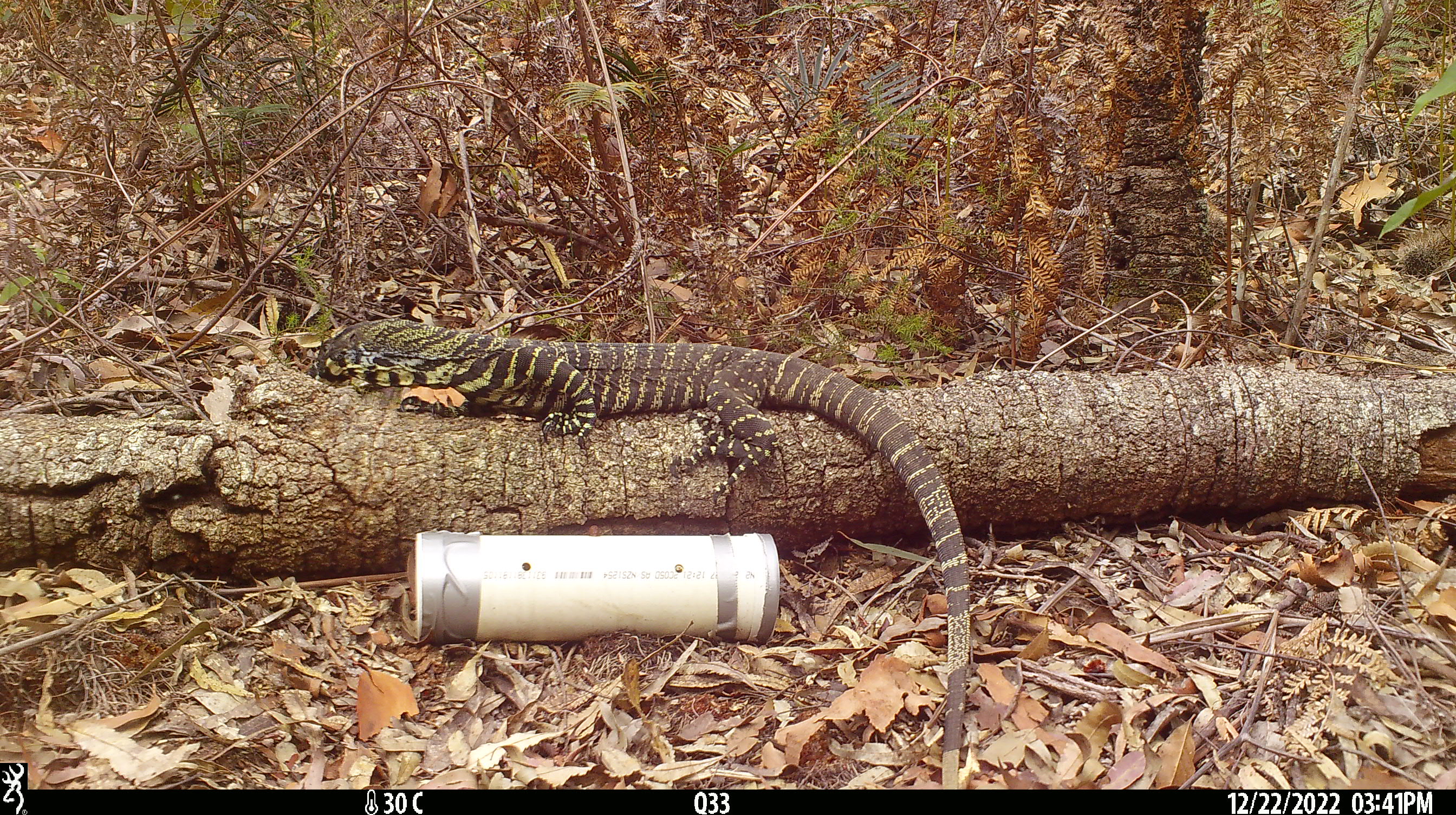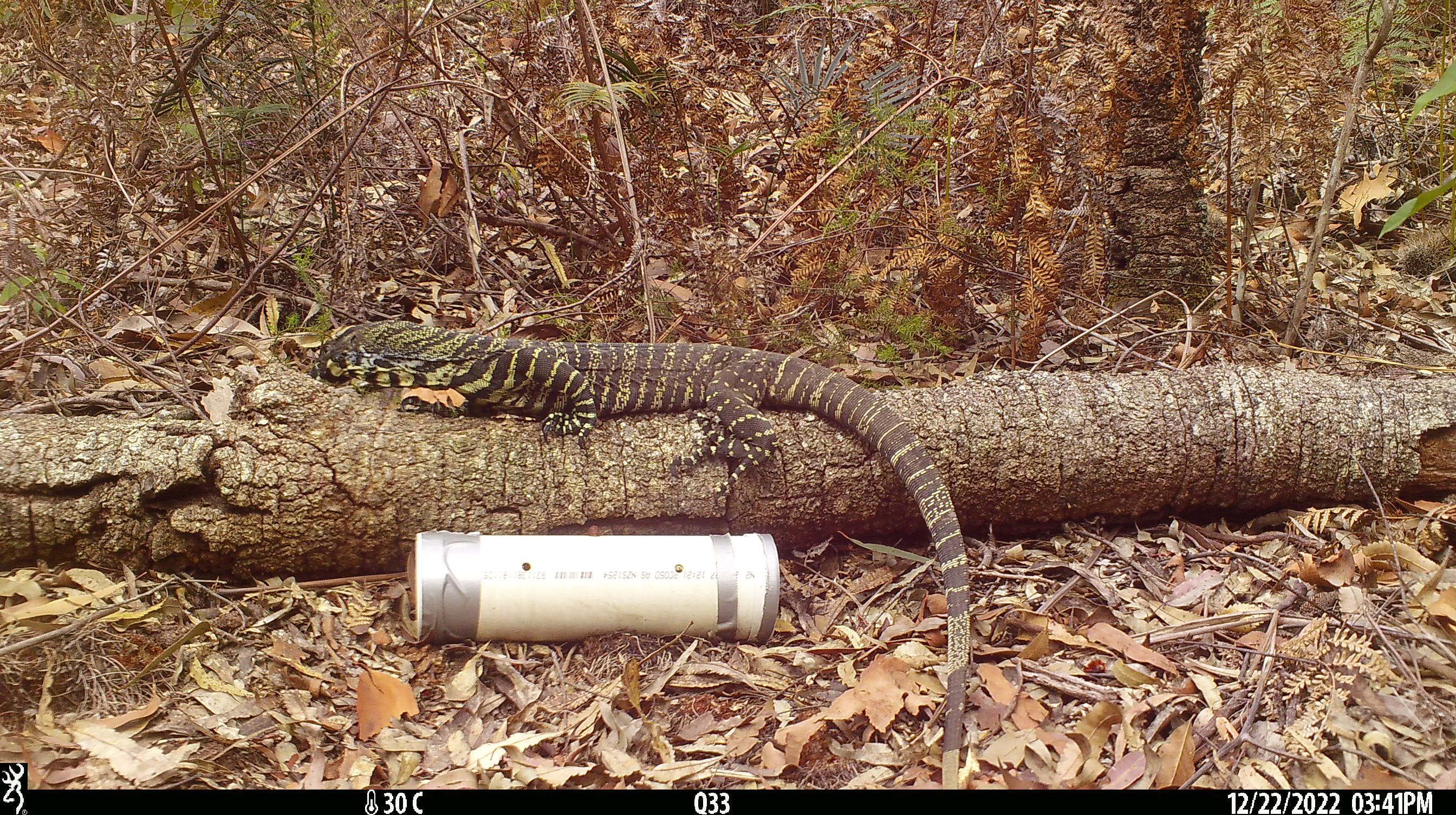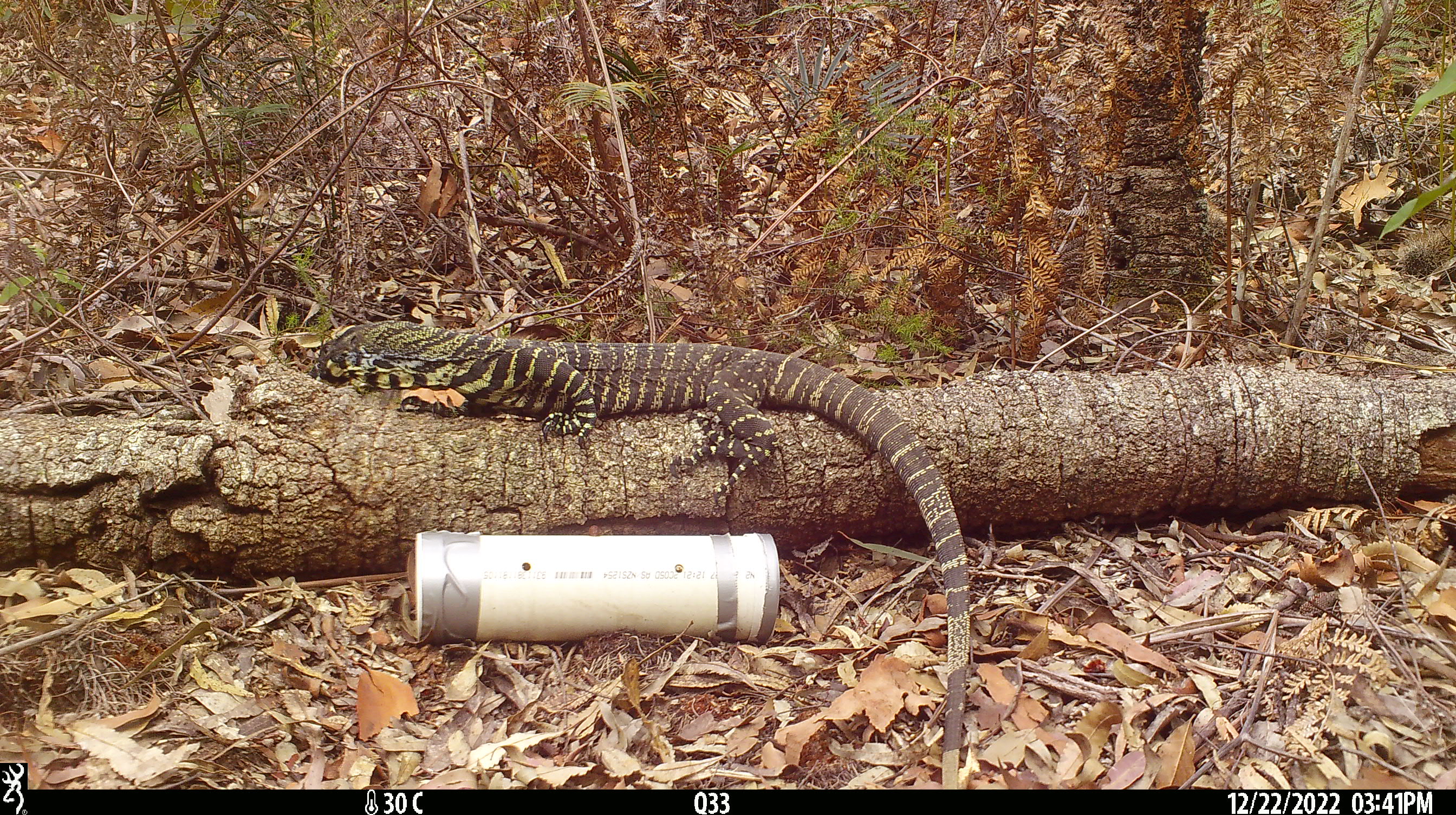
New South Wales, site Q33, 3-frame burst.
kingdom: Animalia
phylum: Chordata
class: Reptilia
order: Squamata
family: Varanidae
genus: Varanus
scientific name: Varanus varius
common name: lace monitor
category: goanna